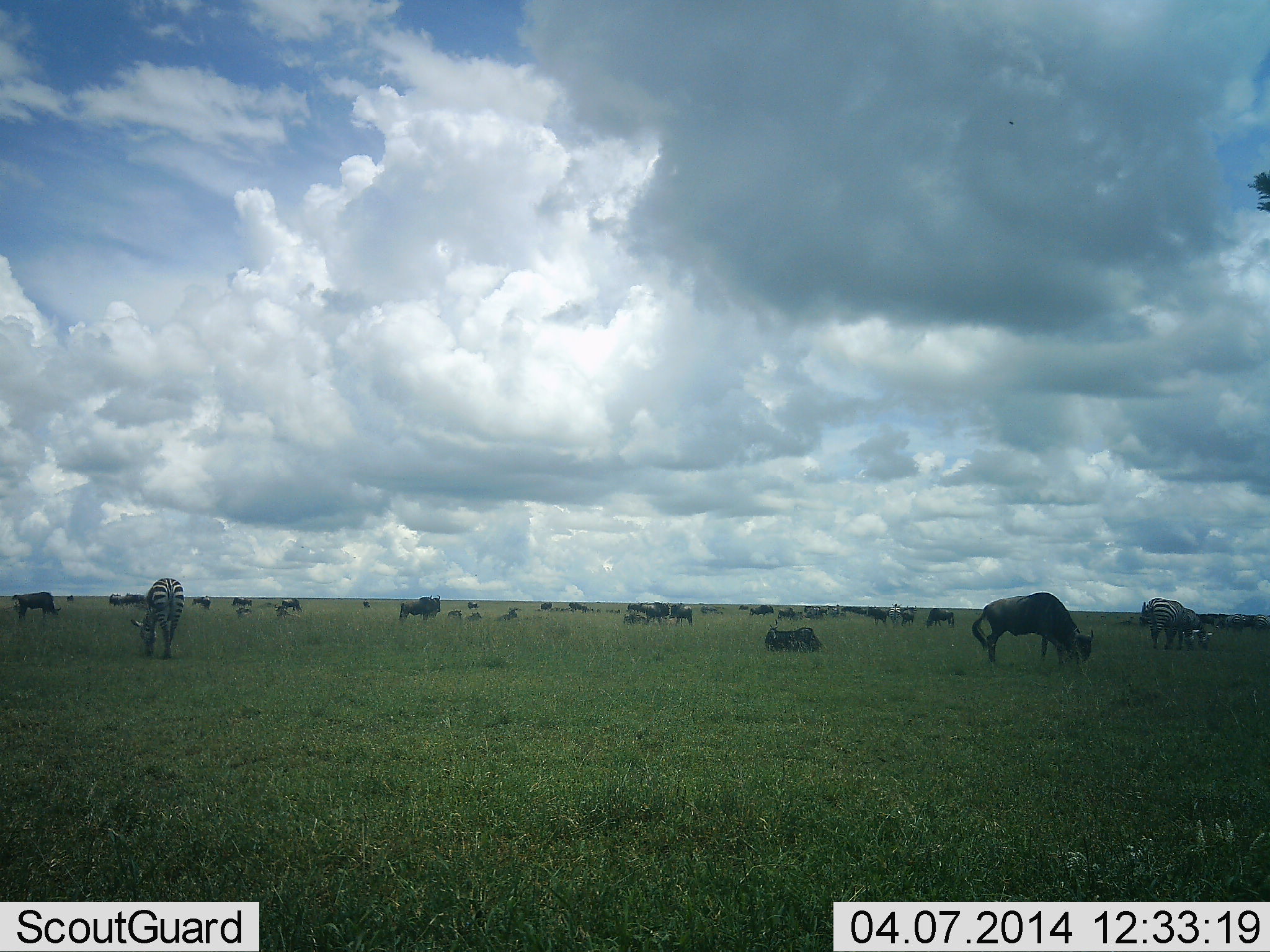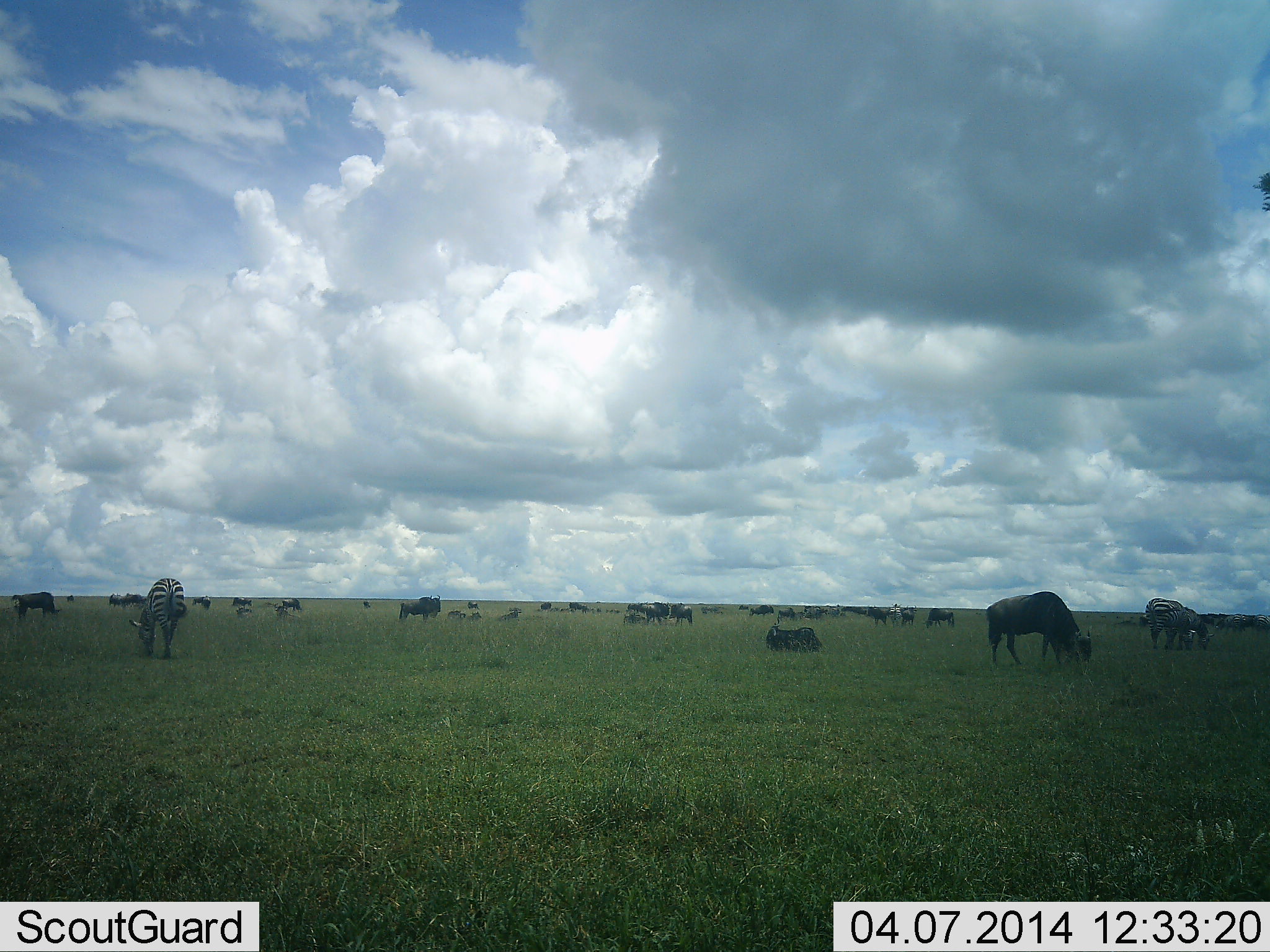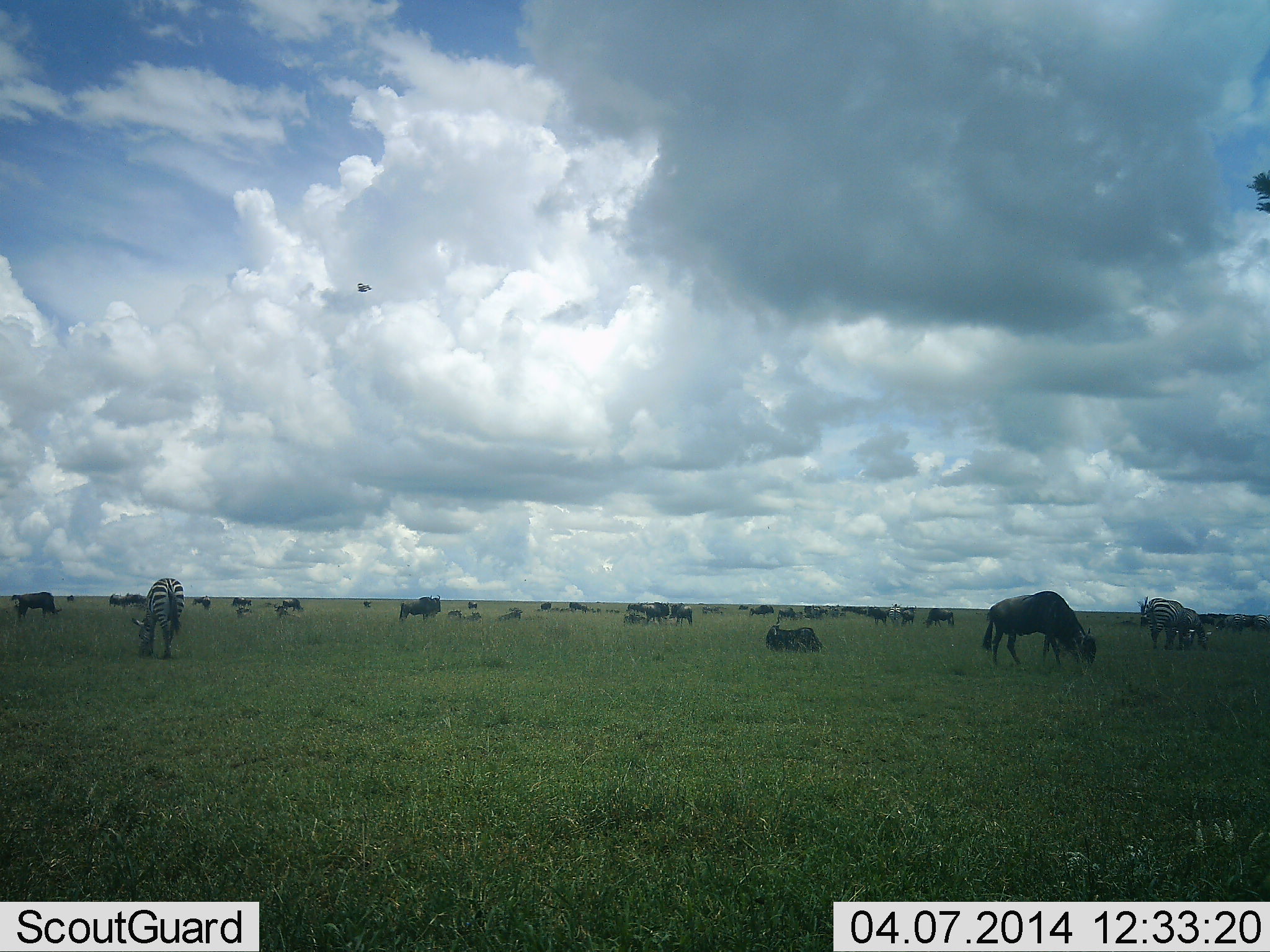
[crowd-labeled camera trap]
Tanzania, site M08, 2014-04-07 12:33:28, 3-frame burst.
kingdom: Animalia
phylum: Chordata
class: Mammalia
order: Artiodactyla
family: Bovidae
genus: Connochaetes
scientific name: Connochaetes taurinus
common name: blue wildebeest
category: wildebeest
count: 11-50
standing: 83%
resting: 58%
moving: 17%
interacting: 8%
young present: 0%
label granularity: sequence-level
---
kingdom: Animalia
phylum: Chordata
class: Mammalia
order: Perissodactyla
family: Equidae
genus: Equus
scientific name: Equus quagga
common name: plains zebra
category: zebra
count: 3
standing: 27%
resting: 0%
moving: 0%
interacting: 0%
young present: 18%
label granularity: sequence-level